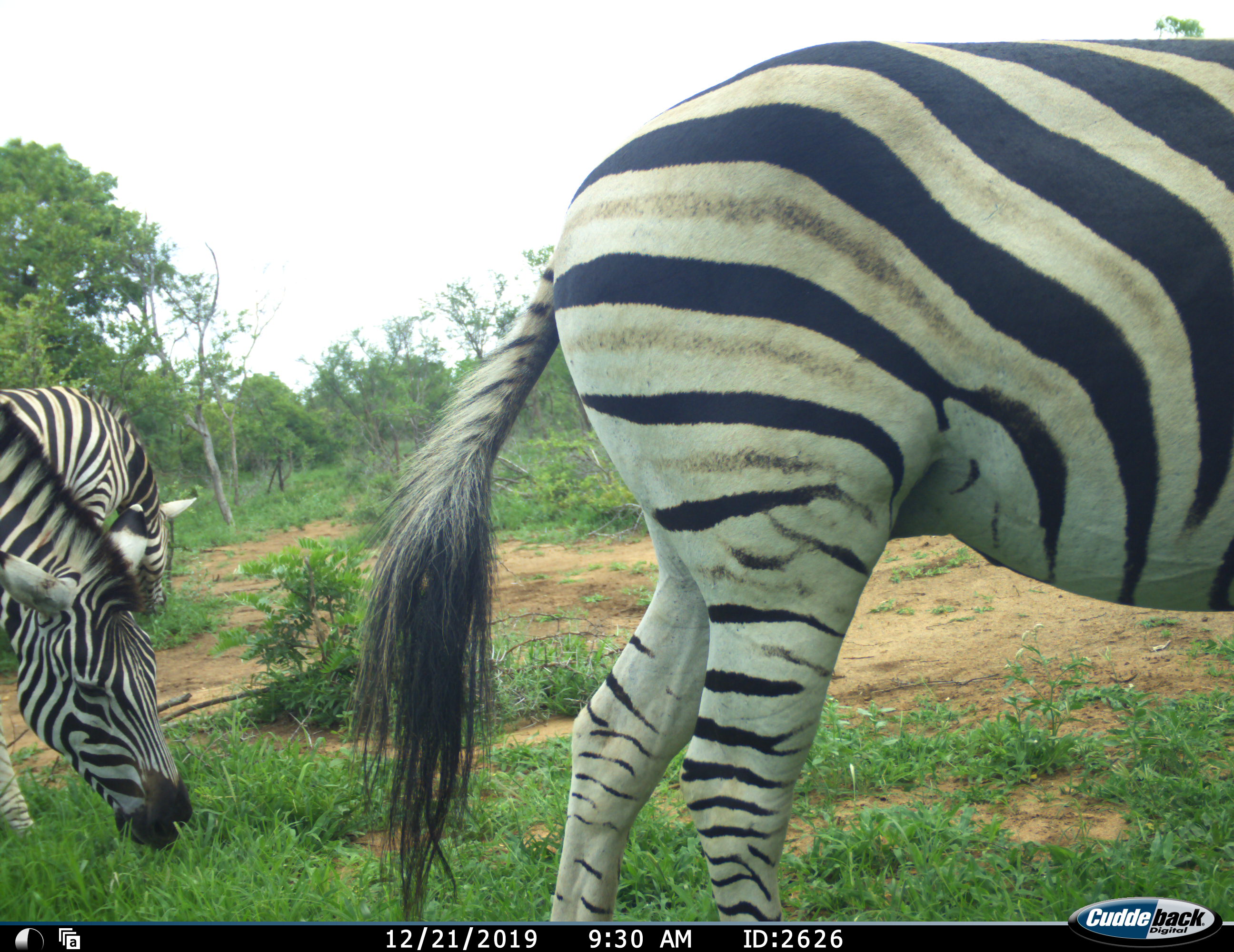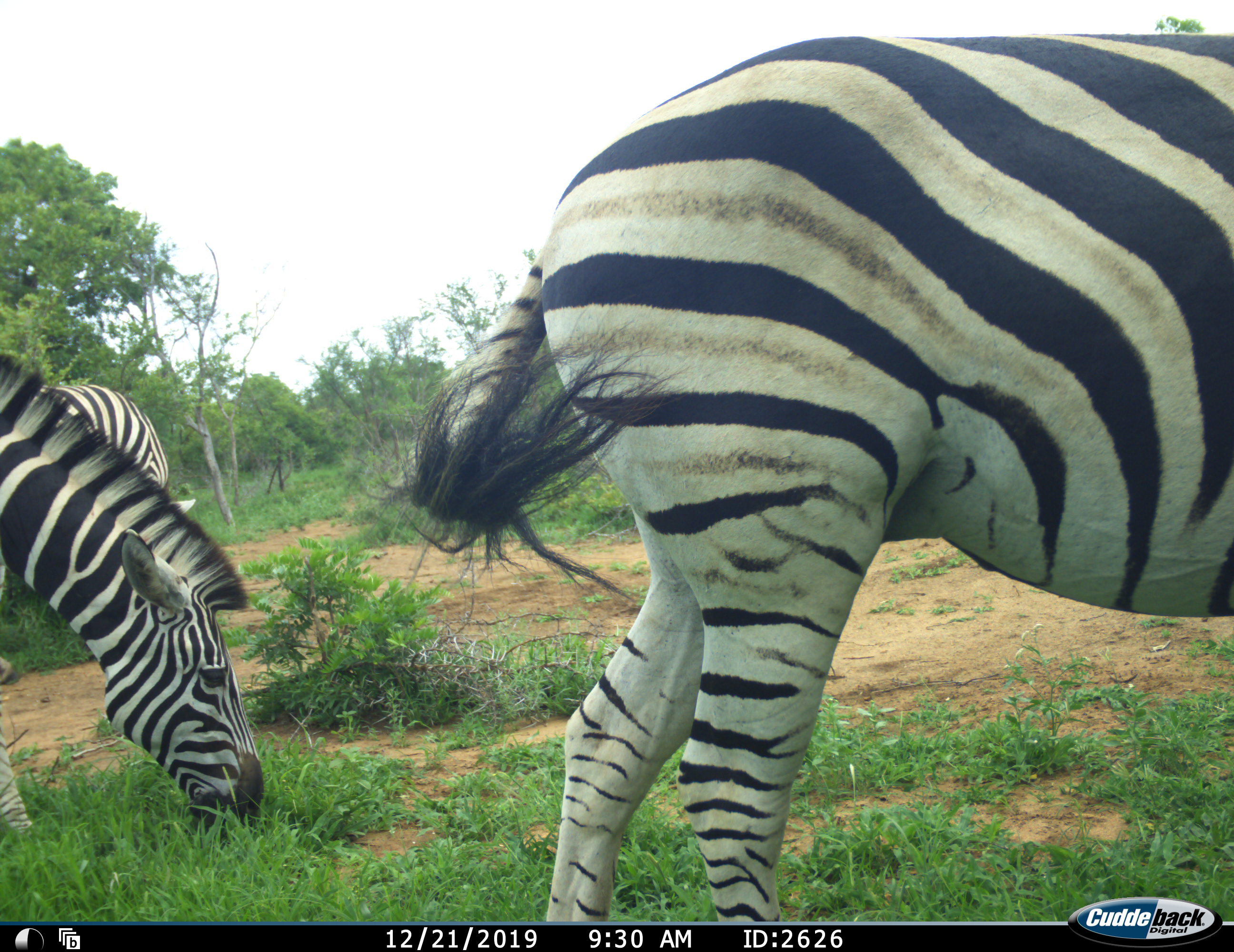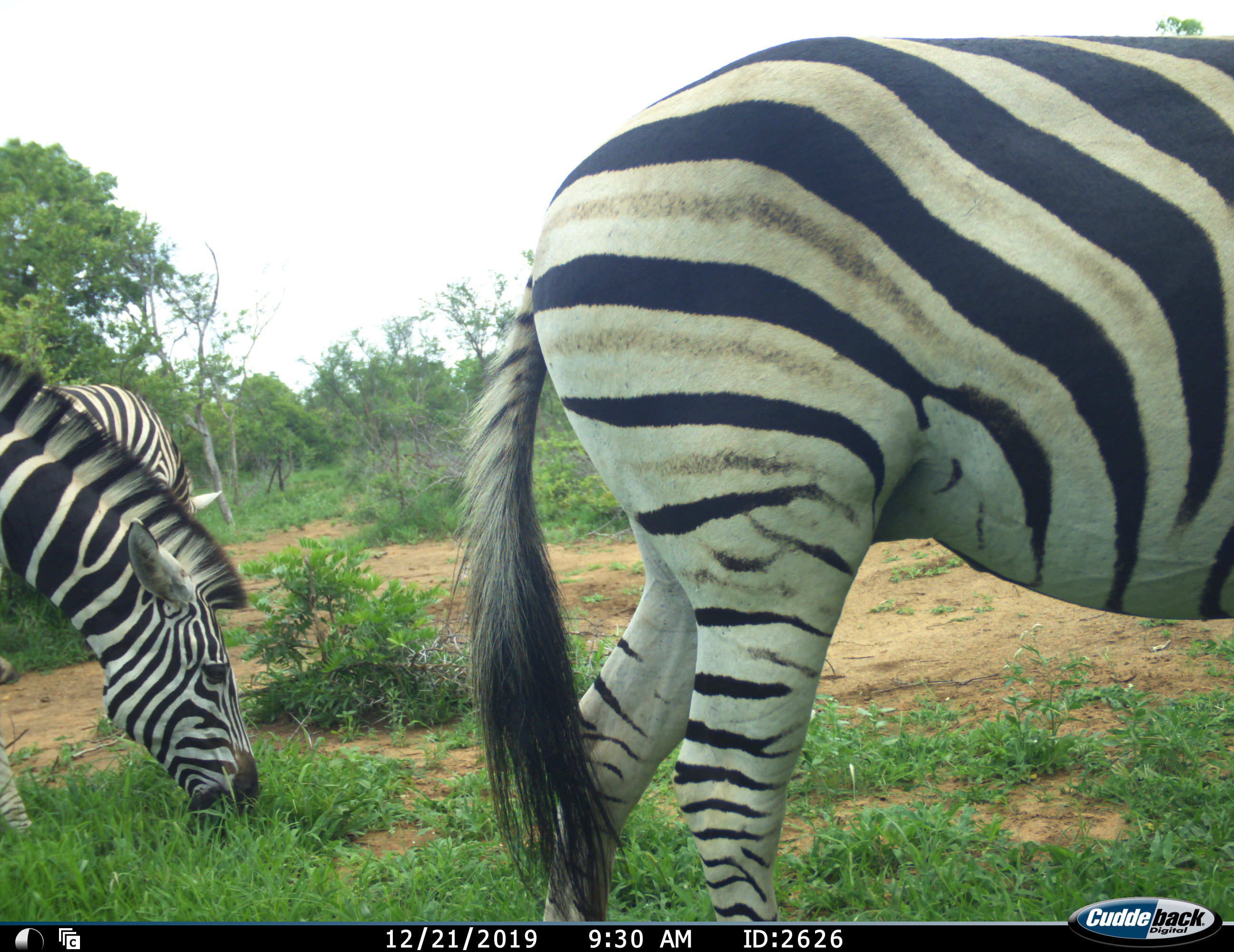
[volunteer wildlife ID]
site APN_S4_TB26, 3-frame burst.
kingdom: Animalia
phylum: Chordata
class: Mammalia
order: Perissodactyla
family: Equidae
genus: Equus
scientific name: Equus quagga burchellii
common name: burchell's zebra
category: zebraburchells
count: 3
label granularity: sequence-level